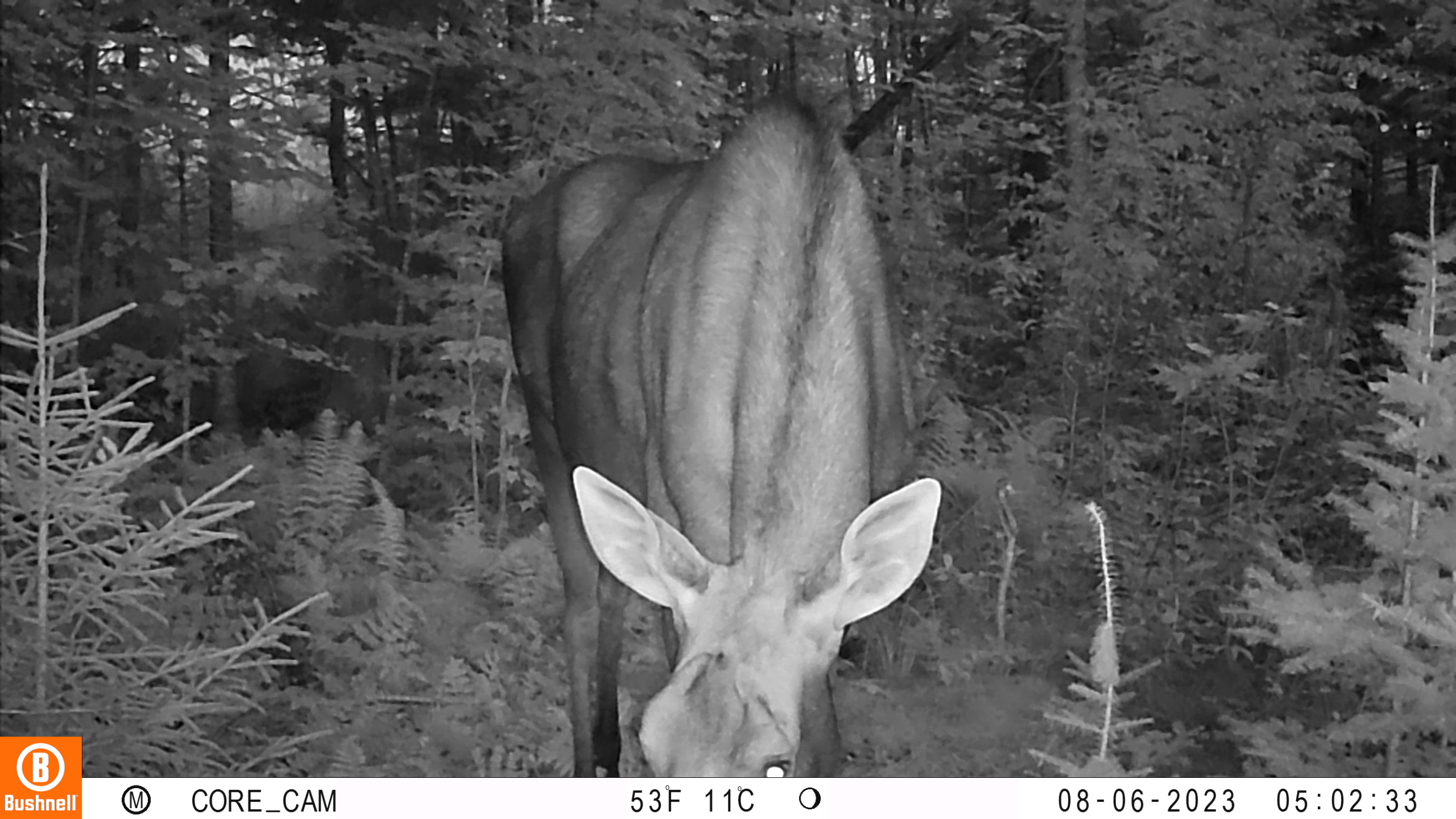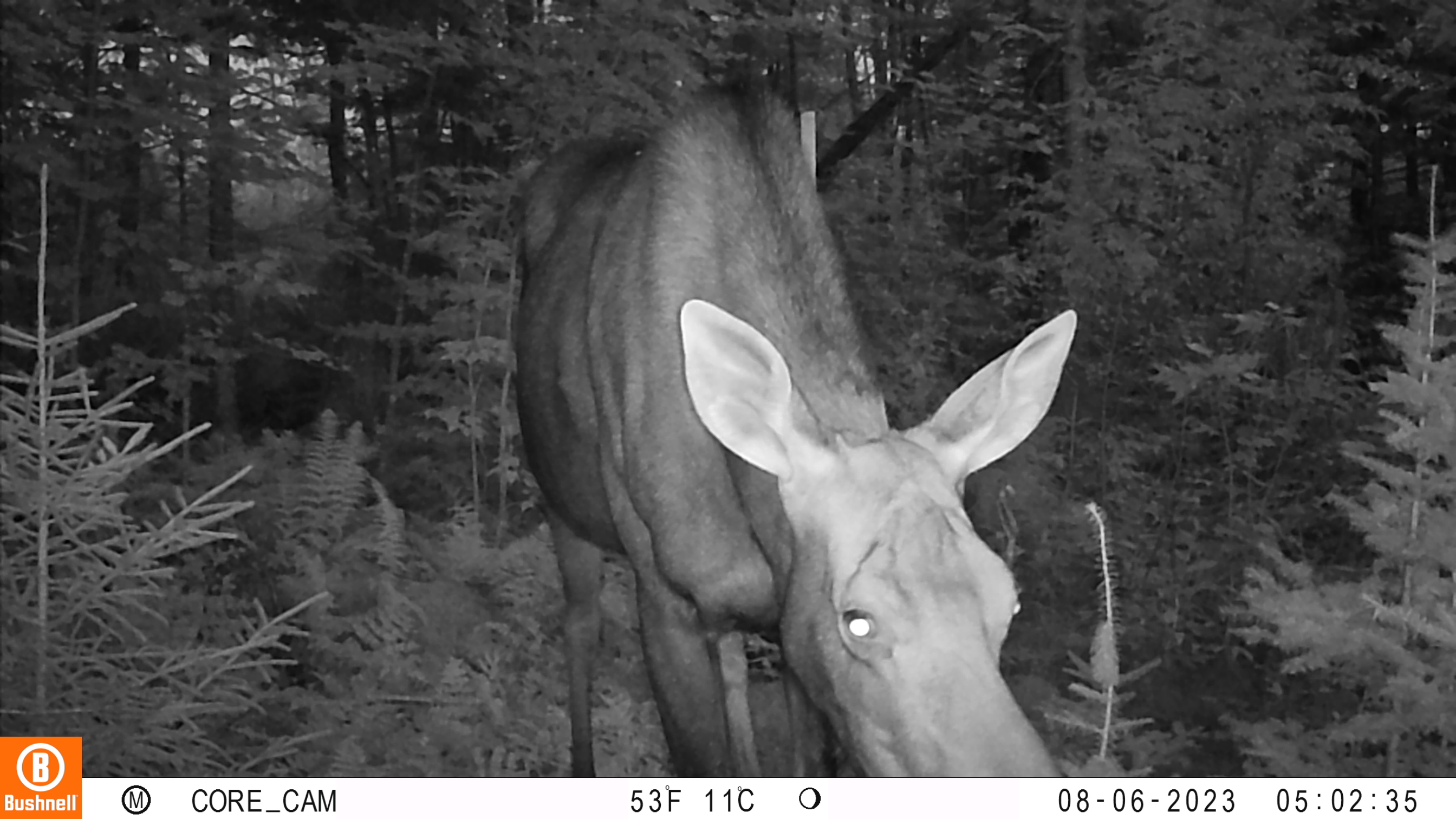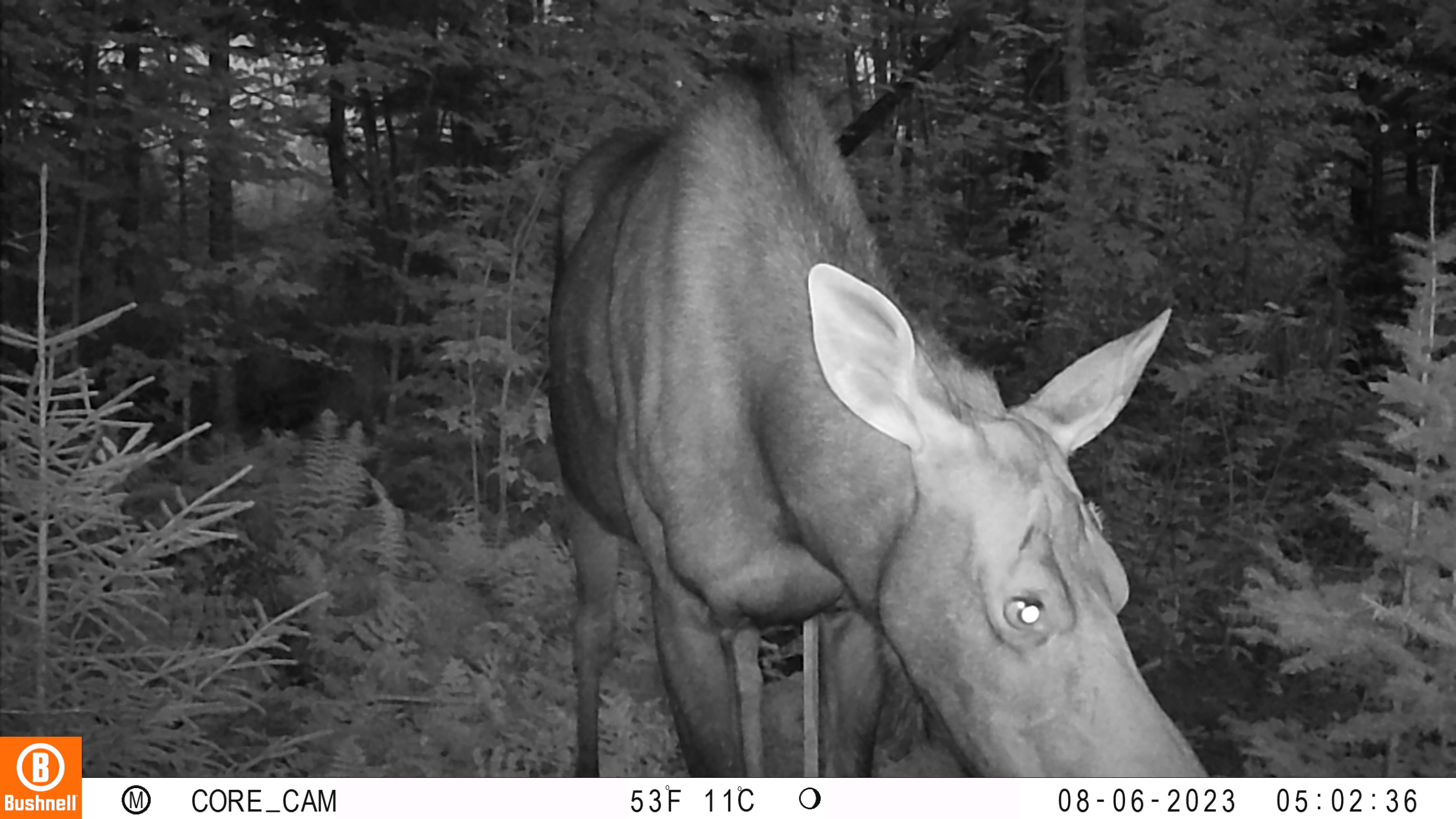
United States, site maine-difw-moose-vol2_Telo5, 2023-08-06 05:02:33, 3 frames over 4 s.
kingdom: Animalia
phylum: Chordata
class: Mammalia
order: Artiodactyla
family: Cervidae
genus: Alces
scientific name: Alces alces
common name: moose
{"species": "moose (Alces alces)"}